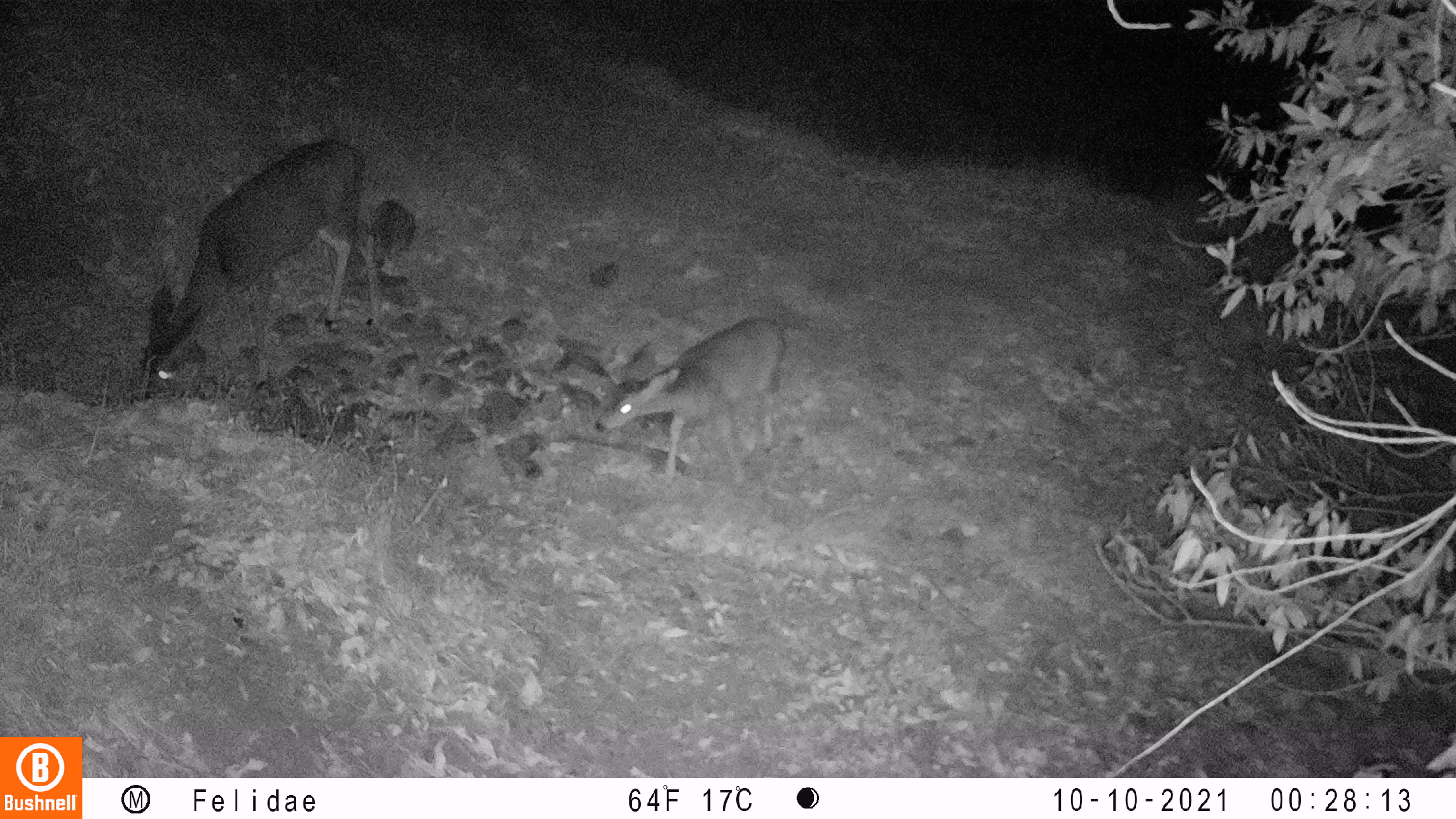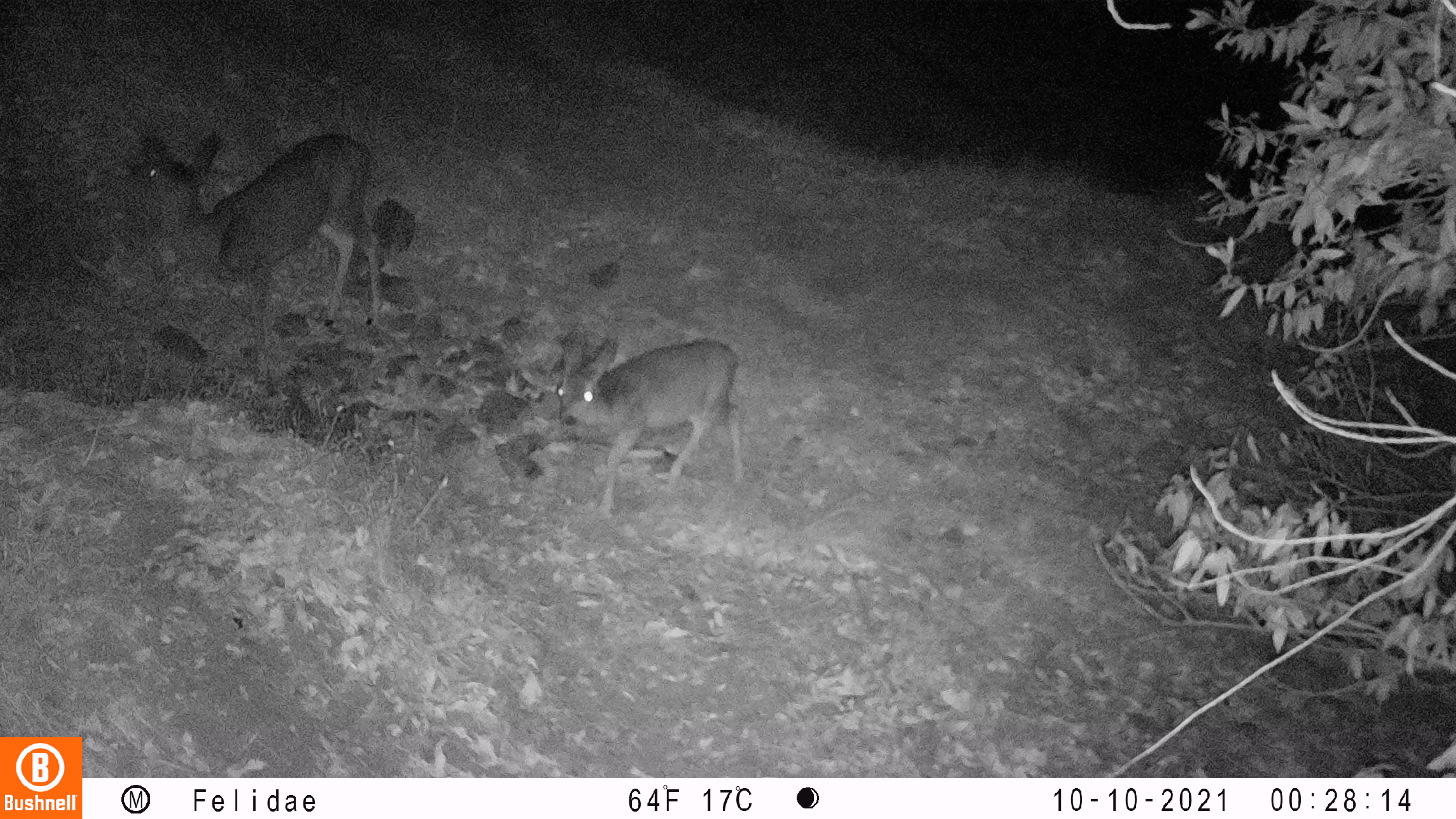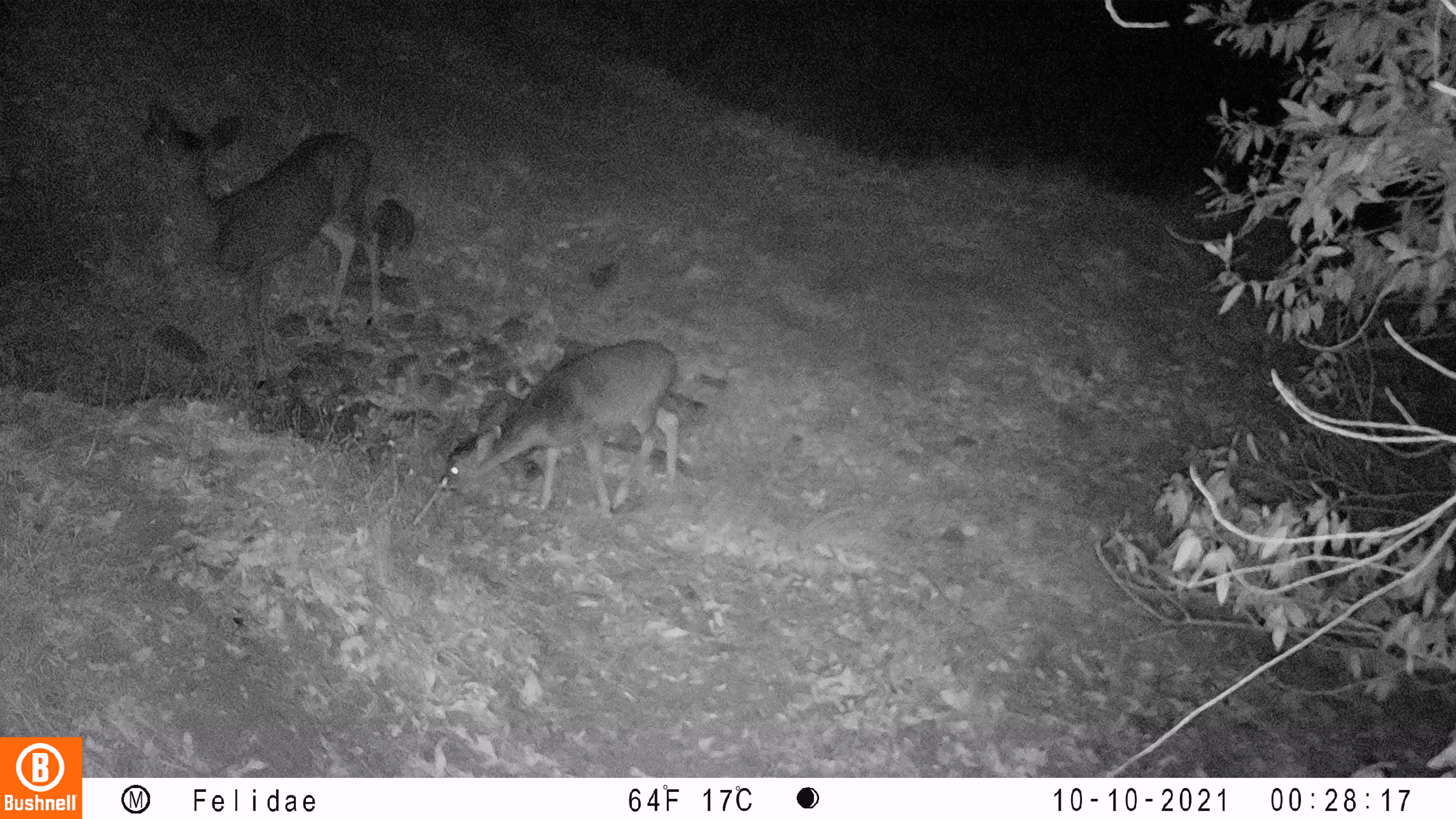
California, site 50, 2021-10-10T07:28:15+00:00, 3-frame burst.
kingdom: Animalia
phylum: Chordata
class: Mammalia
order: Artiodactyla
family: Cervidae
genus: Odocoileus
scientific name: Odocoileus hemionus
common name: mule deer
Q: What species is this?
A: Mule deer (Odocoileus hemionus).